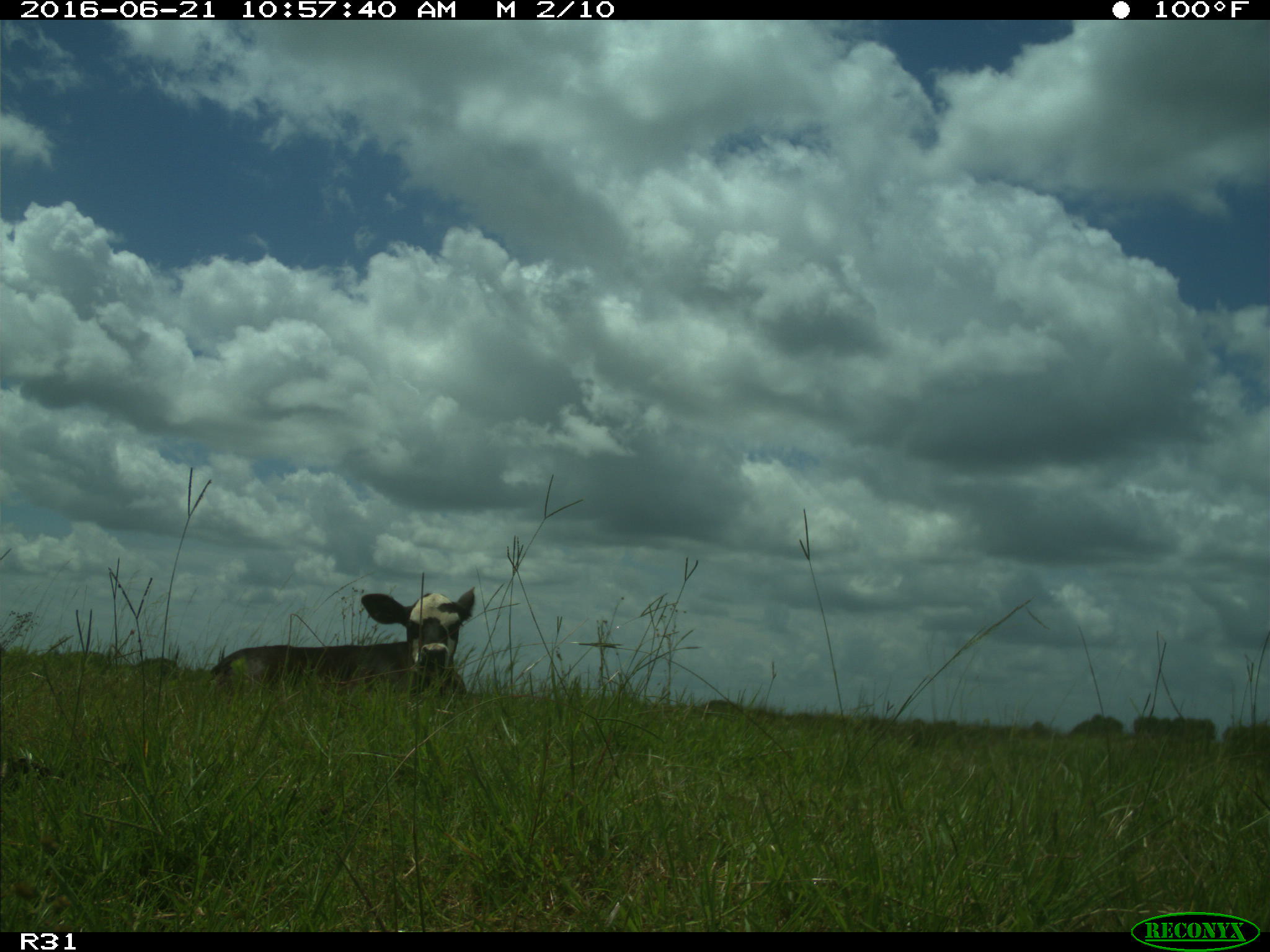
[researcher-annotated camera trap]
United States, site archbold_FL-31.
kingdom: Animalia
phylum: Chordata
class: Mammalia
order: Artiodactyla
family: Bovidae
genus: Bos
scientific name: Bos taurus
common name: domestic cow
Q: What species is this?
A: Bos taurus (domestic cow).